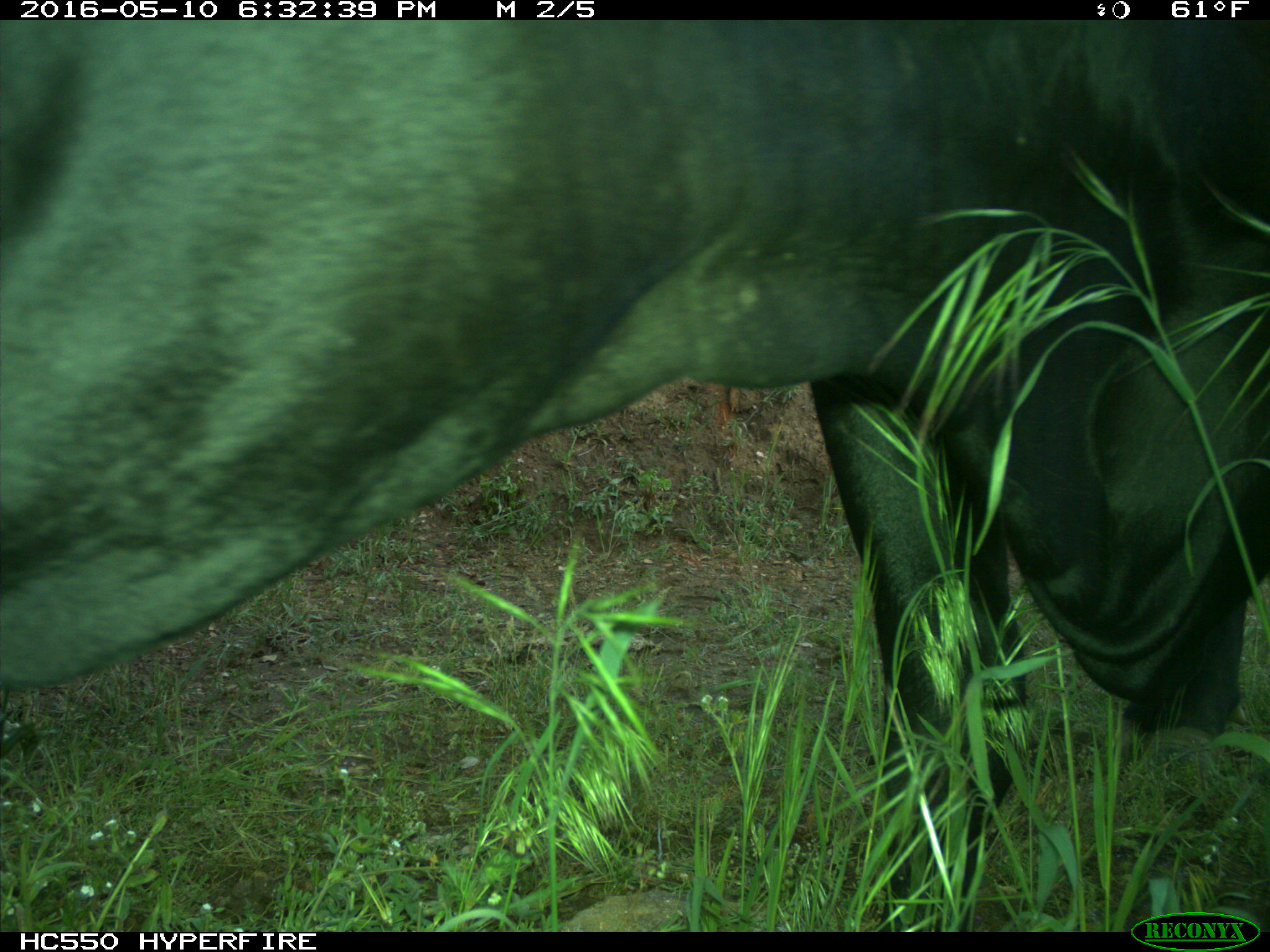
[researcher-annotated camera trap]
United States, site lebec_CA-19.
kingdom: Animalia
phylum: Chordata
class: Mammalia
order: Artiodactyla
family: Bovidae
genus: Bos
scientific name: Bos taurus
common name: domestic cow